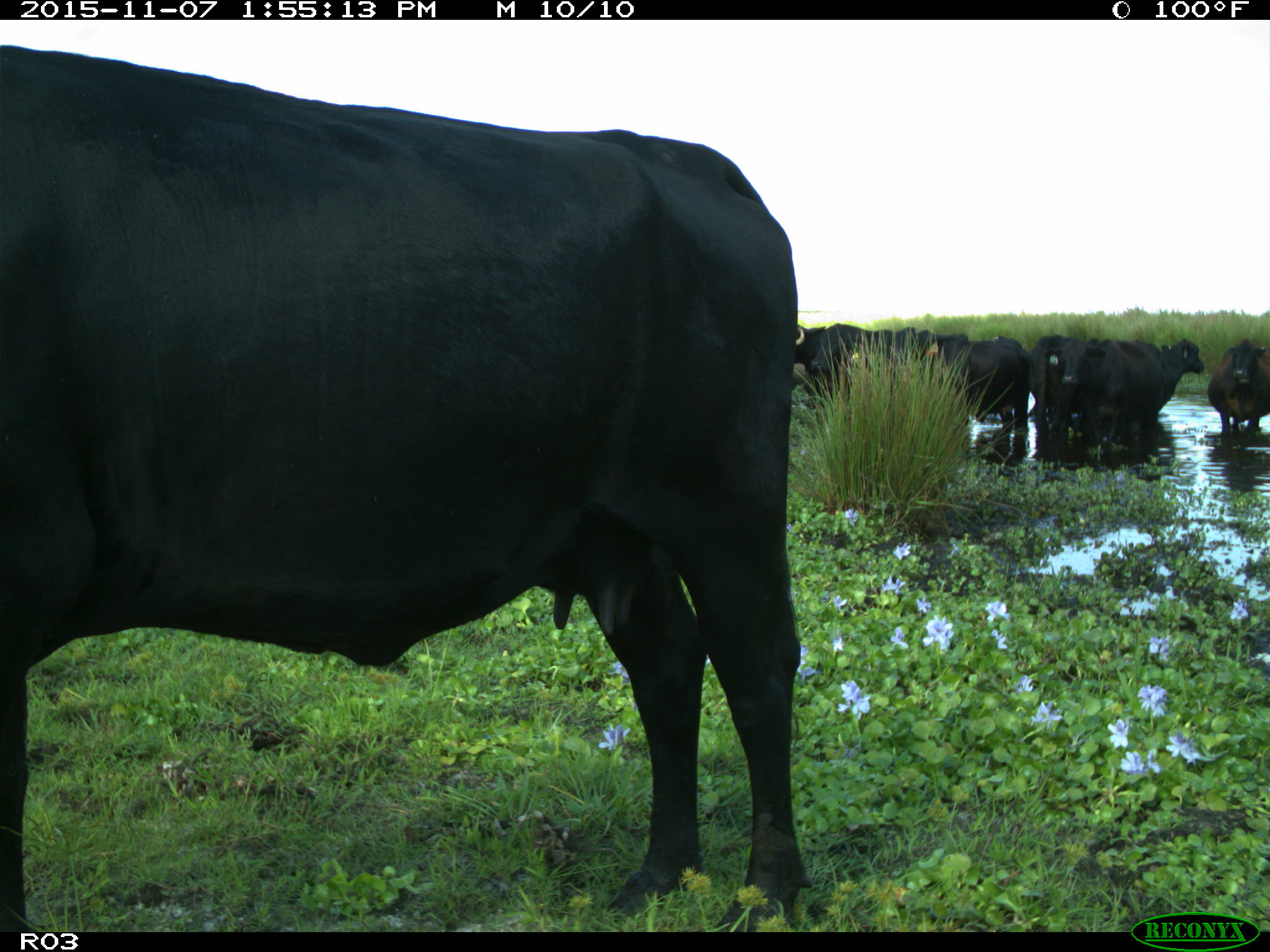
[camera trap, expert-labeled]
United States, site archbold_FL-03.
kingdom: Animalia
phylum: Chordata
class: Mammalia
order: Artiodactyla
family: Bovidae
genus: Bos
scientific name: Bos taurus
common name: domestic cow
Bos taurus (domestic cow).